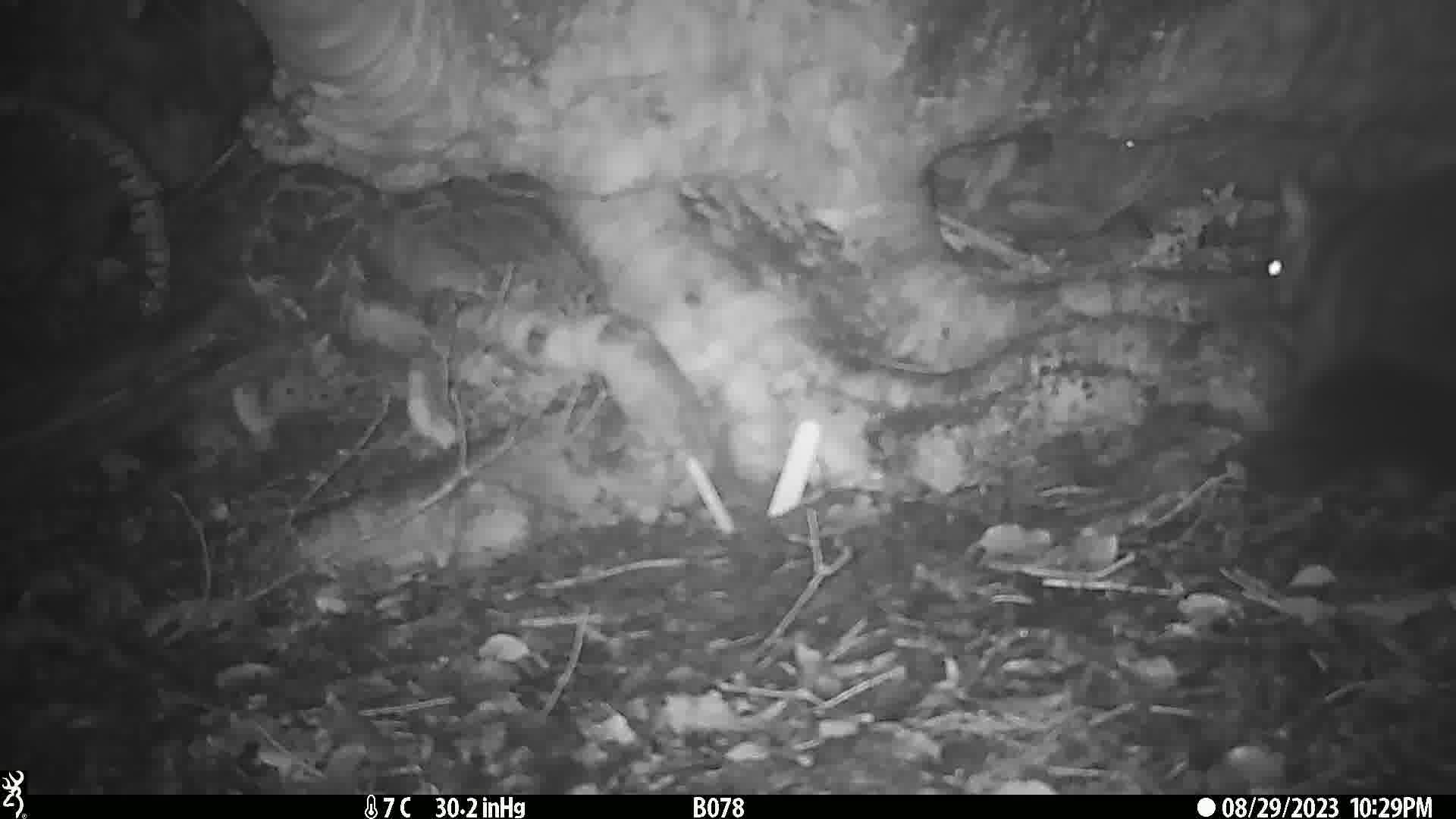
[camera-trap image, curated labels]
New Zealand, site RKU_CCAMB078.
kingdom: Animalia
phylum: Chordata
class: Mammalia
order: Diprotodontia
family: Phalangeridae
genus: Trichosurus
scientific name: Trichosurus vulpecula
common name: common brushtail possum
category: possum